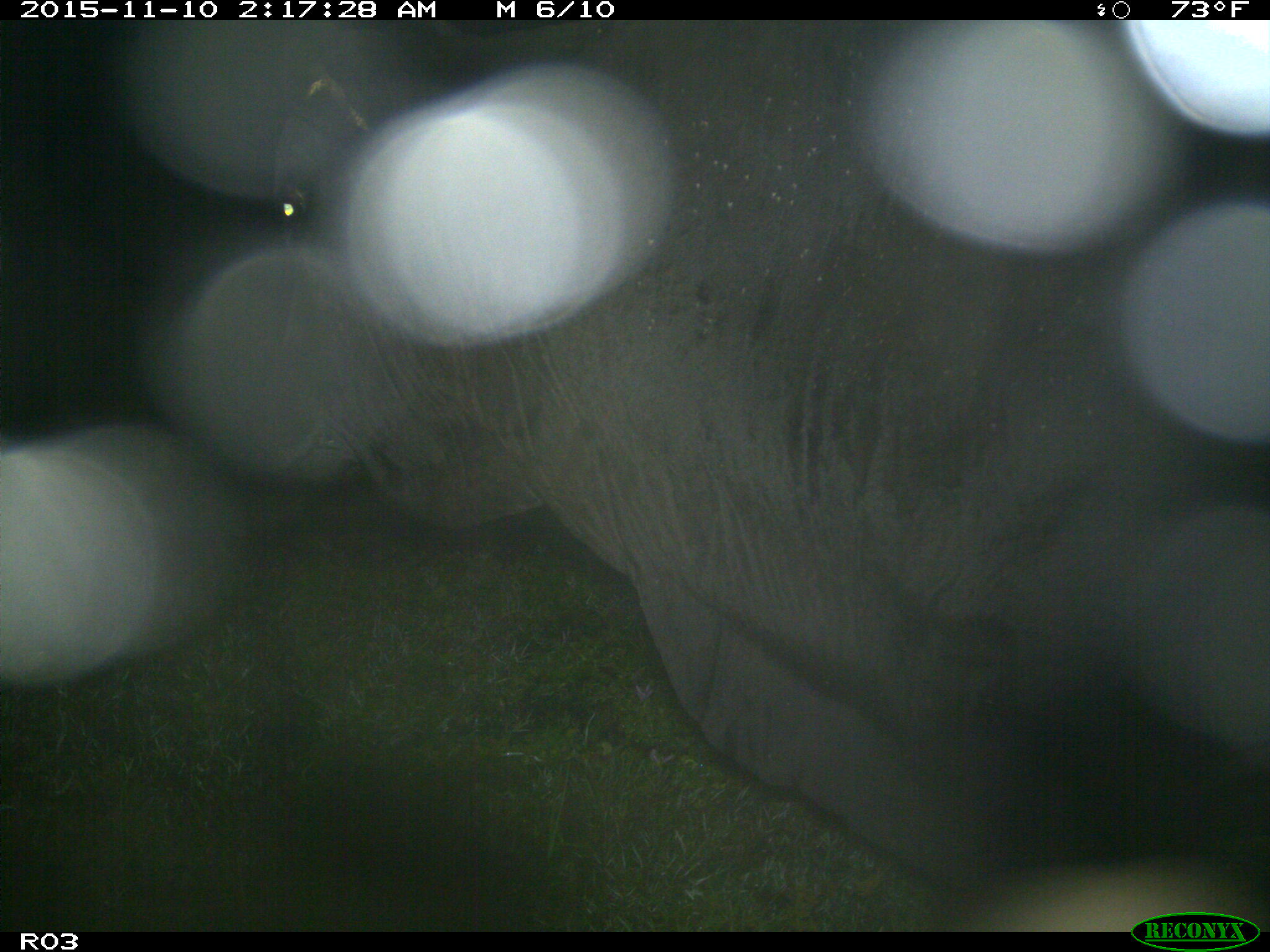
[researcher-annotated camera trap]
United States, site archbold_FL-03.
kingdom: Animalia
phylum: Chordata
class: Mammalia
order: Artiodactyla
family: Bovidae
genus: Bos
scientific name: Bos taurus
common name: domestic cow